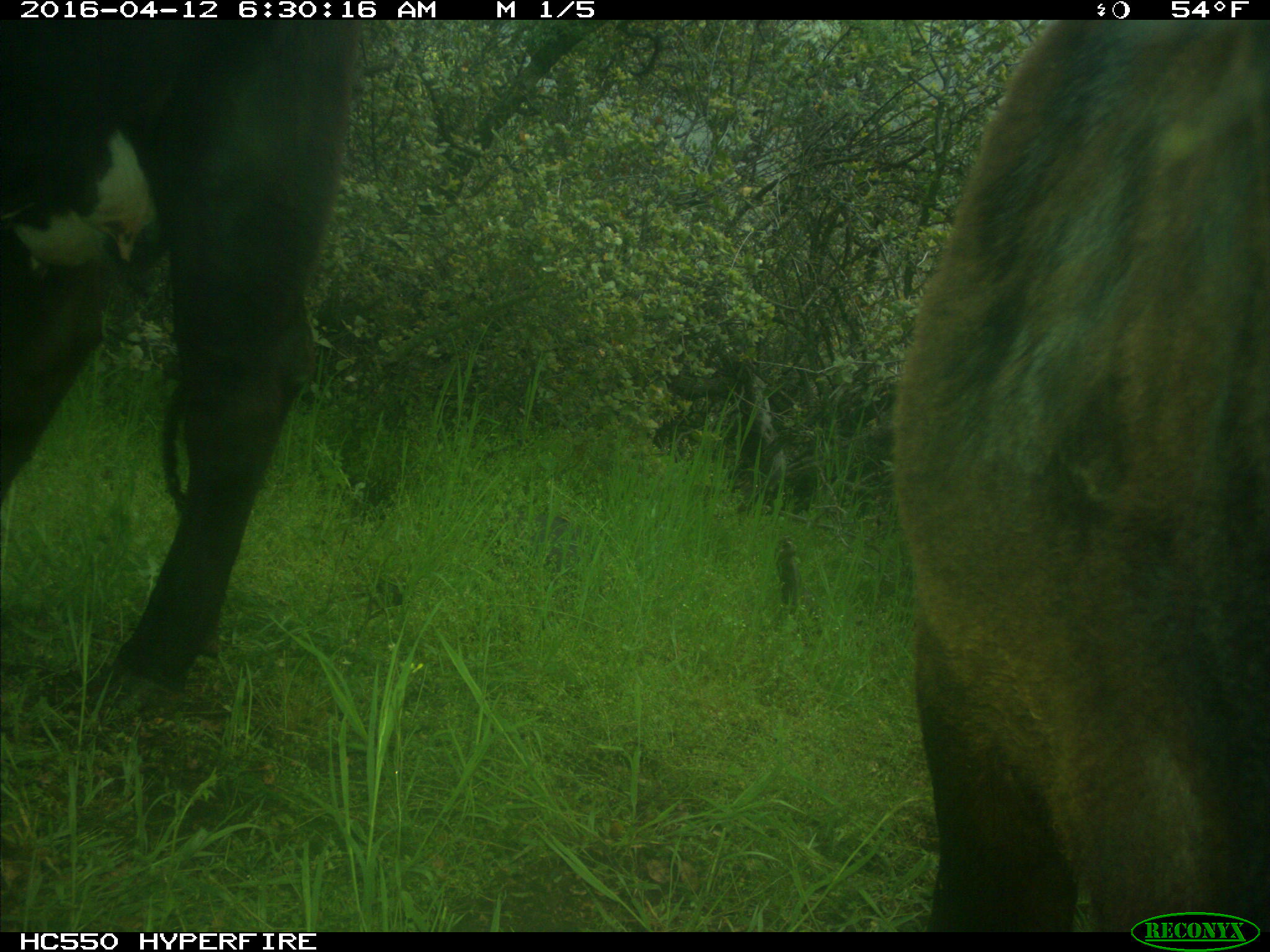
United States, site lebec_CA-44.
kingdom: Animalia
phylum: Chordata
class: Mammalia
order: Artiodactyla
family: Bovidae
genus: Bos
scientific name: Bos taurus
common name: domestic cow